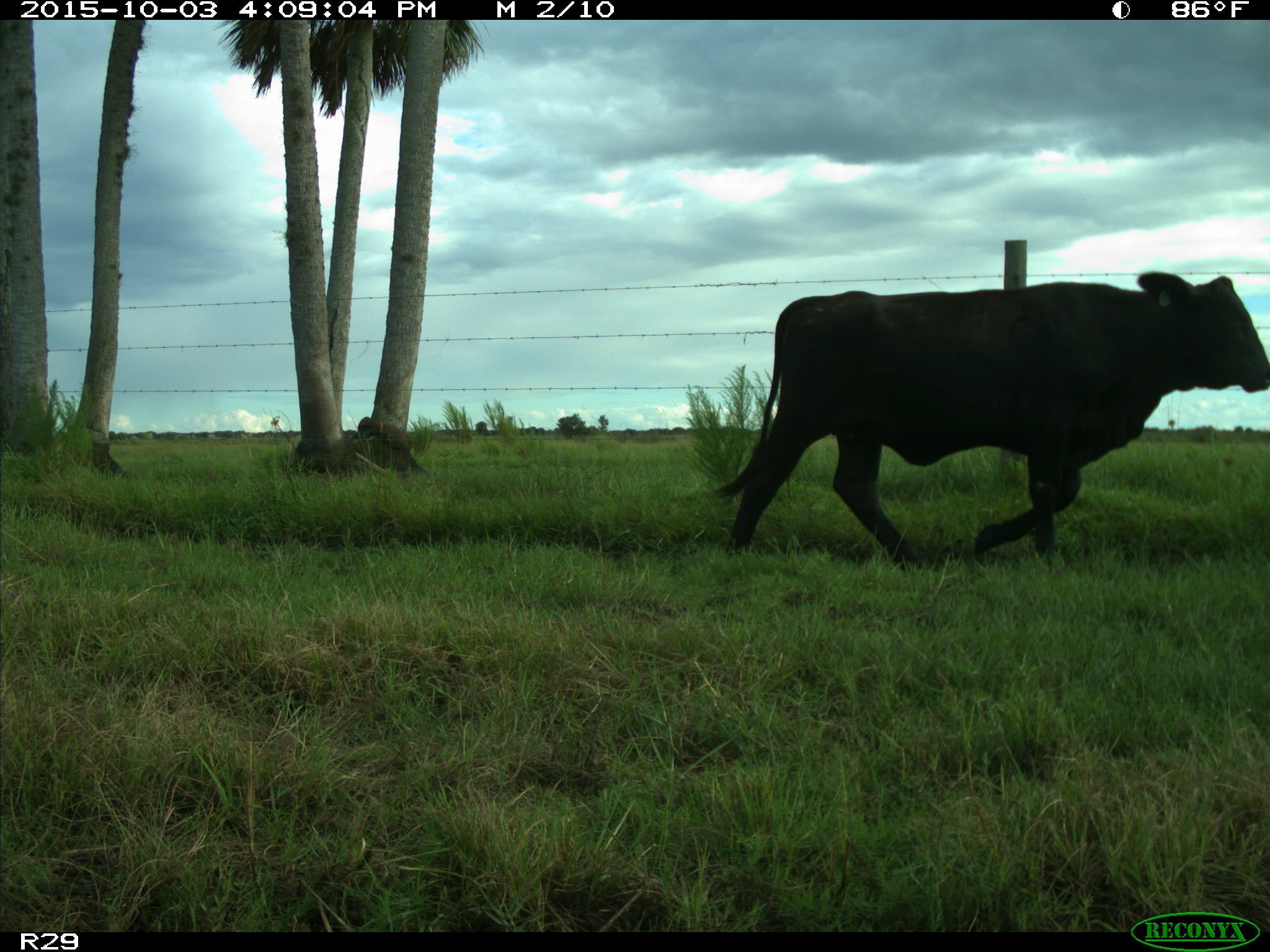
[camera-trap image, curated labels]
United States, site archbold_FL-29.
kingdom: Animalia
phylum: Chordata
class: Mammalia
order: Artiodactyla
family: Bovidae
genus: Bos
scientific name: Bos taurus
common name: domestic cow